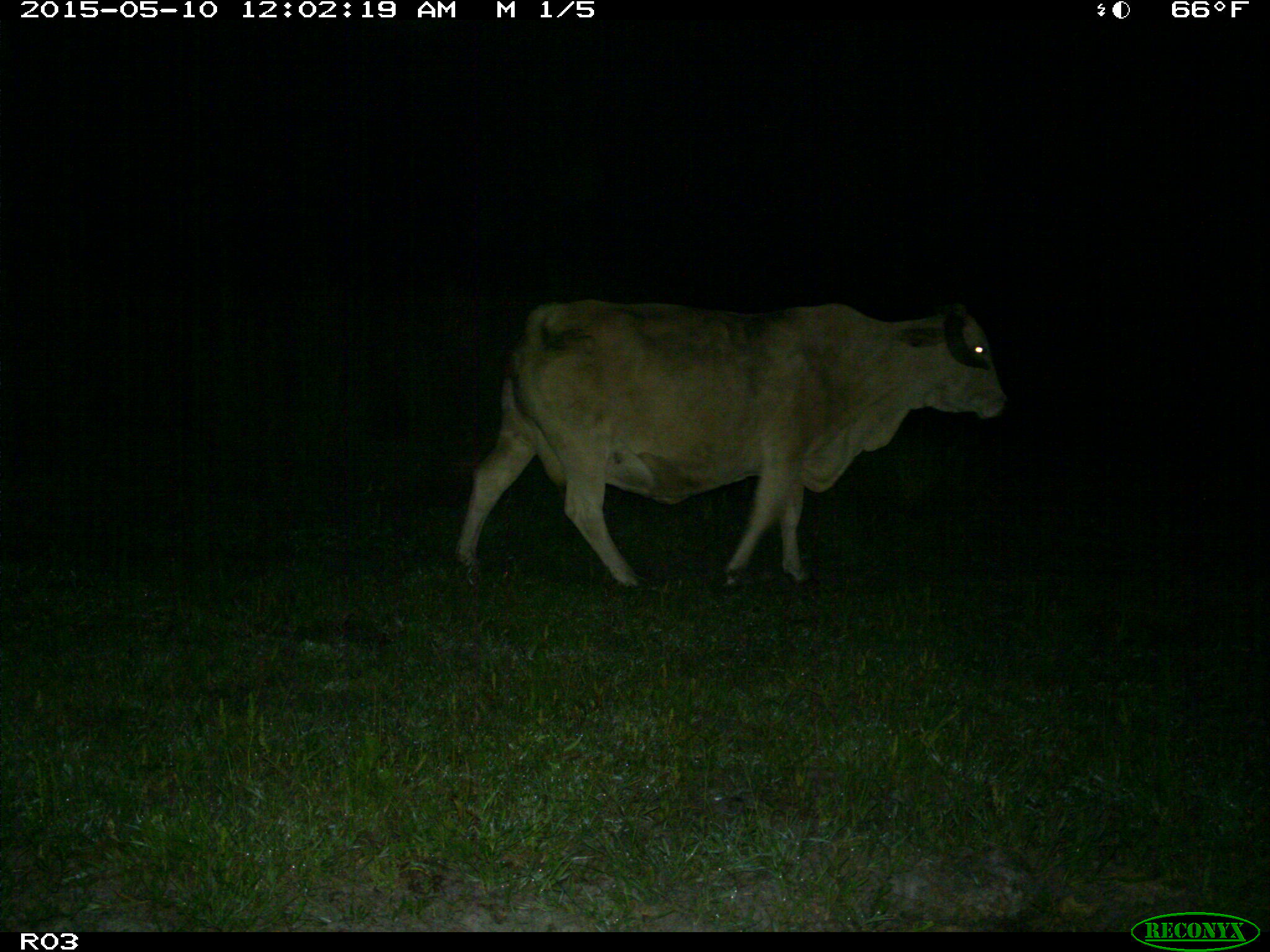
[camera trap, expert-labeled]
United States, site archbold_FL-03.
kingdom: Animalia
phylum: Chordata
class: Mammalia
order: Artiodactyla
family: Bovidae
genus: Bos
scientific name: Bos taurus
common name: domestic cow